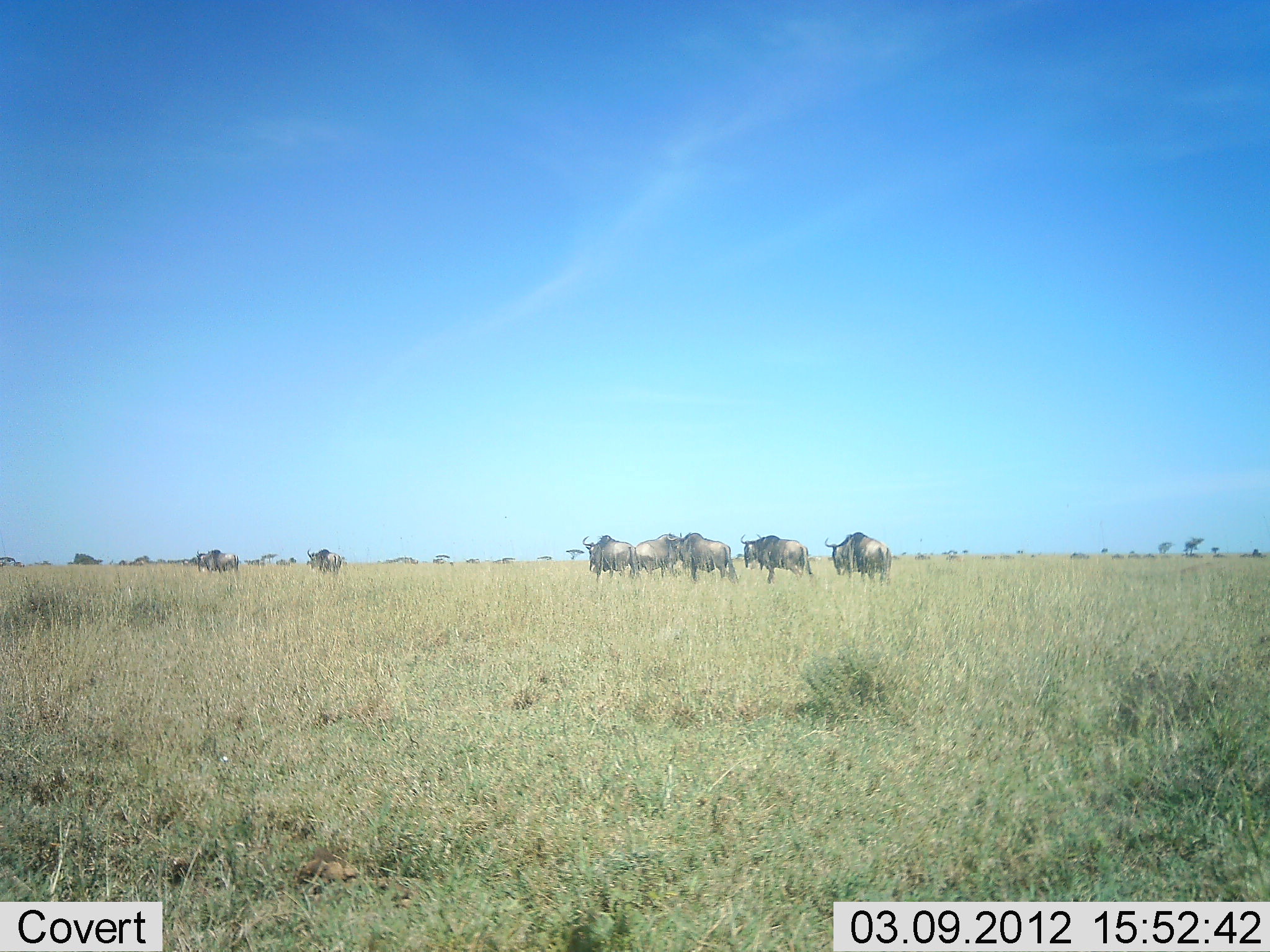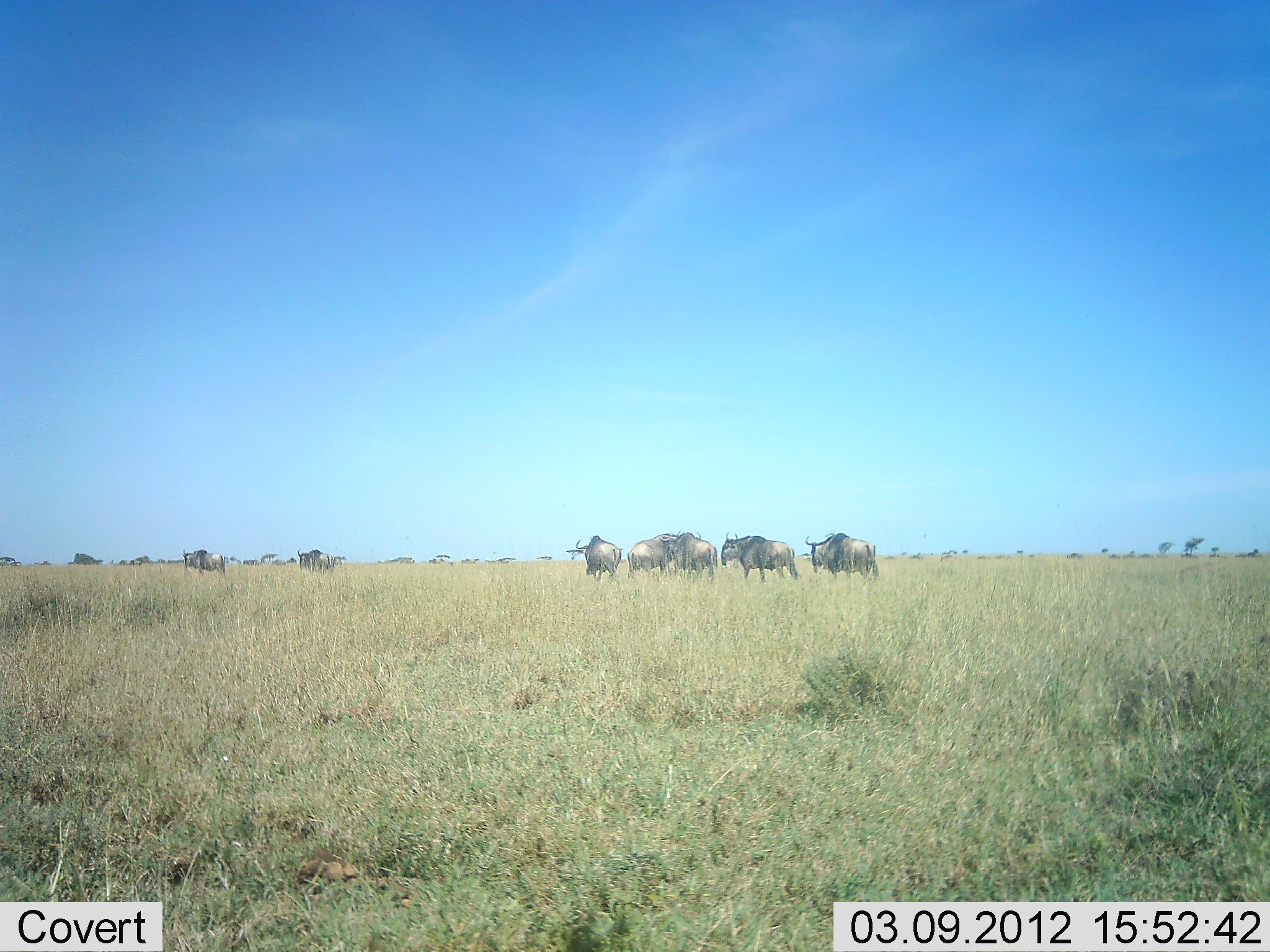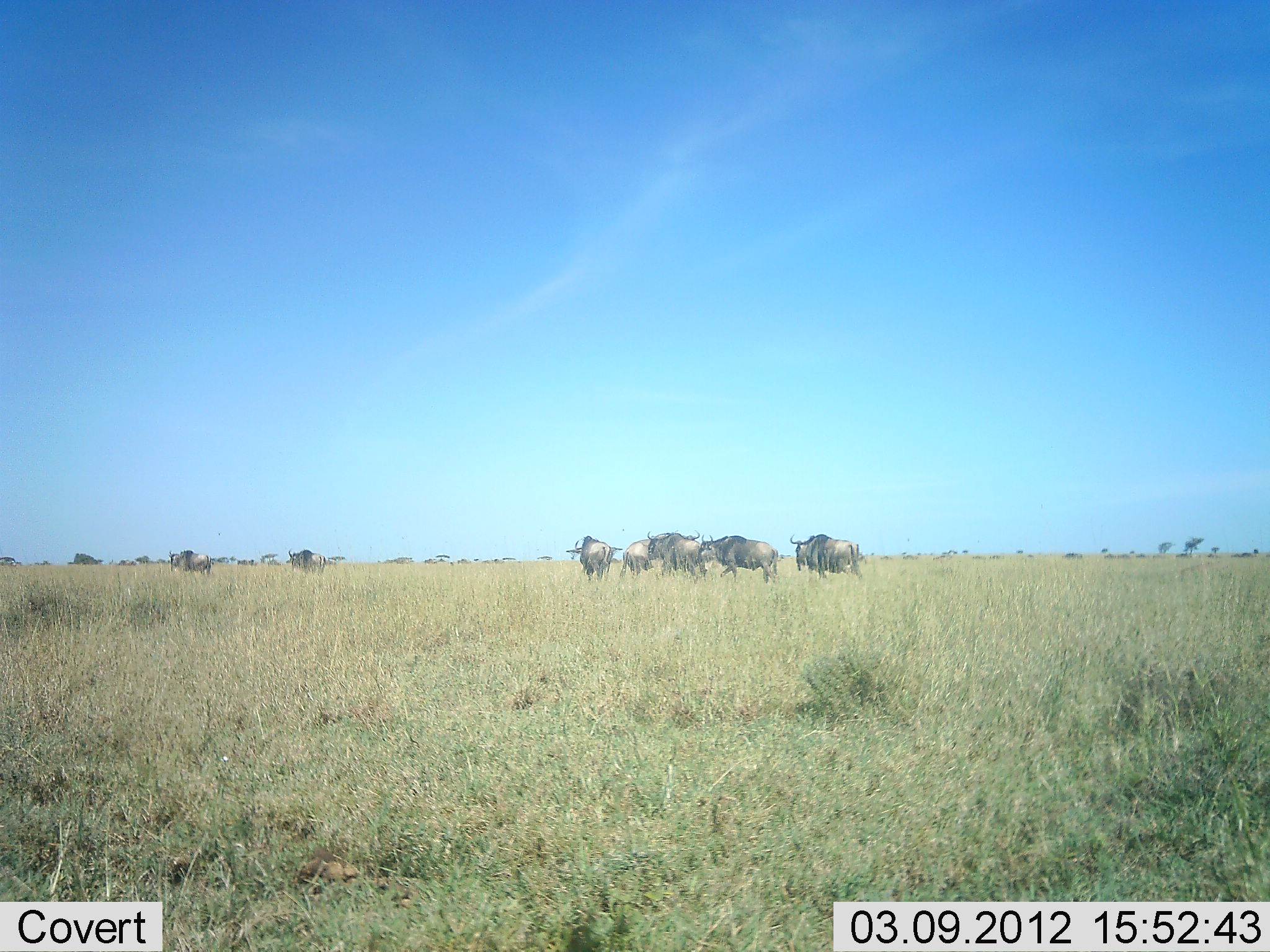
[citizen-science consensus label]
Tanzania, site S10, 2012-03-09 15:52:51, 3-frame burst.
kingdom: Animalia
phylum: Chordata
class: Mammalia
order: Artiodactyla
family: Bovidae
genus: Connochaetes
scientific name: Connochaetes taurinus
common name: blue wildebeest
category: wildebeest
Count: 10.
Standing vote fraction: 22%.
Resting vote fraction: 0%.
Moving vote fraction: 89%.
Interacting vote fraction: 0%.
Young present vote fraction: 0%.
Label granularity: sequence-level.